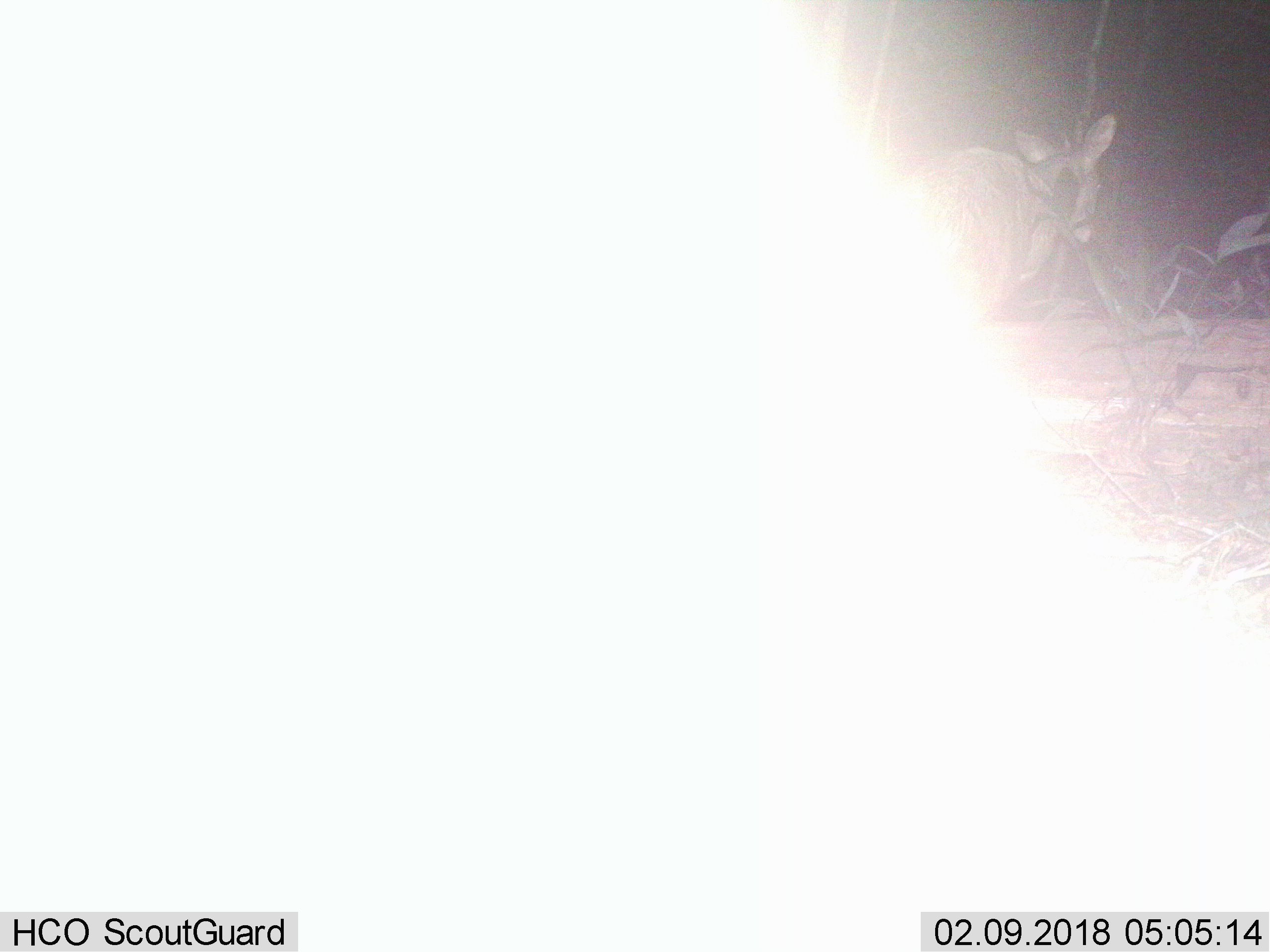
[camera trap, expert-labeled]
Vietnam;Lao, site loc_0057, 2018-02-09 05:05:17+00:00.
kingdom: Animalia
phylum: Chordata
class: Mammalia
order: Artiodactyla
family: Cervidae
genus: Rusa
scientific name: Rusa unicolor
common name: sambar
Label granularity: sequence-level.